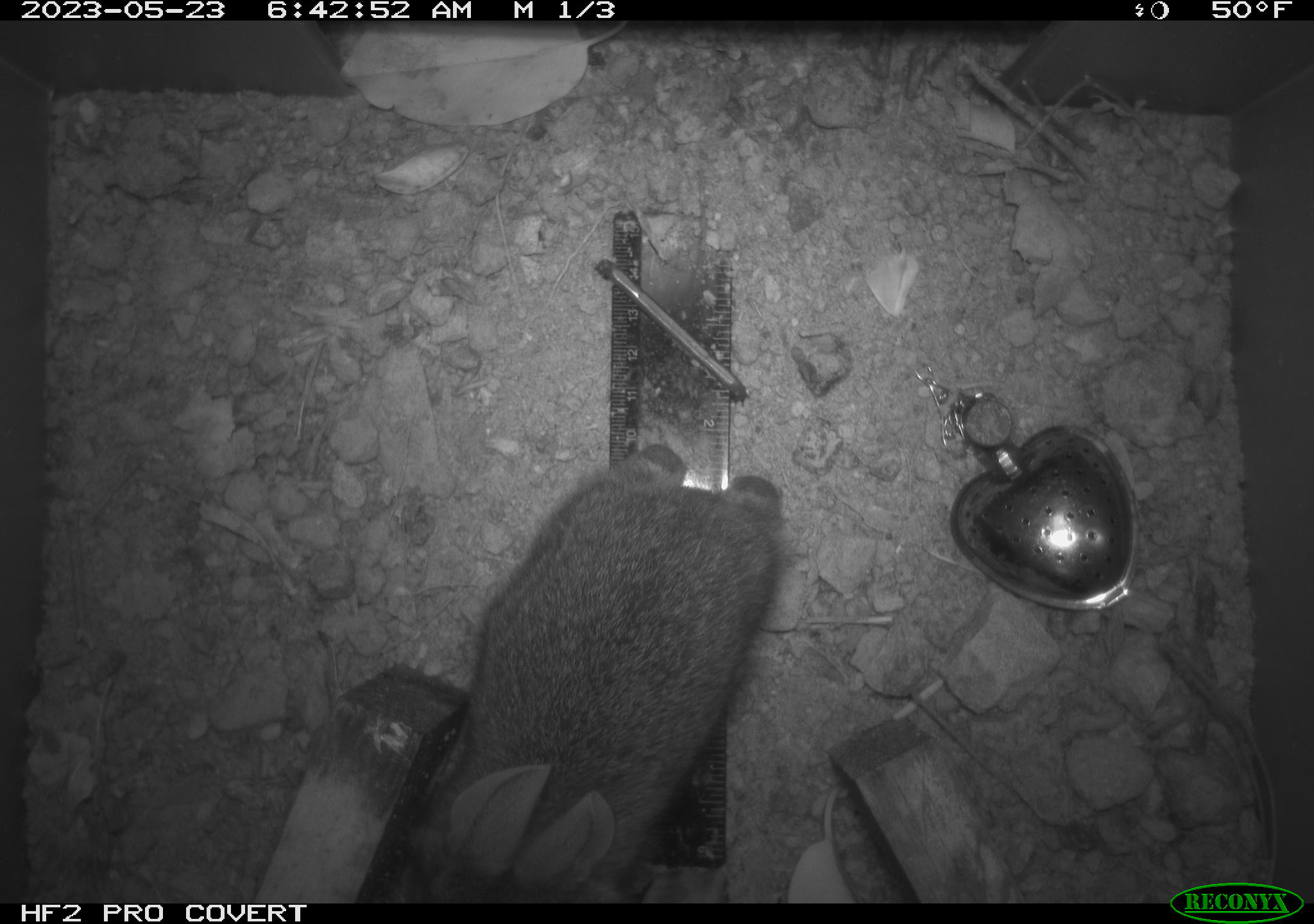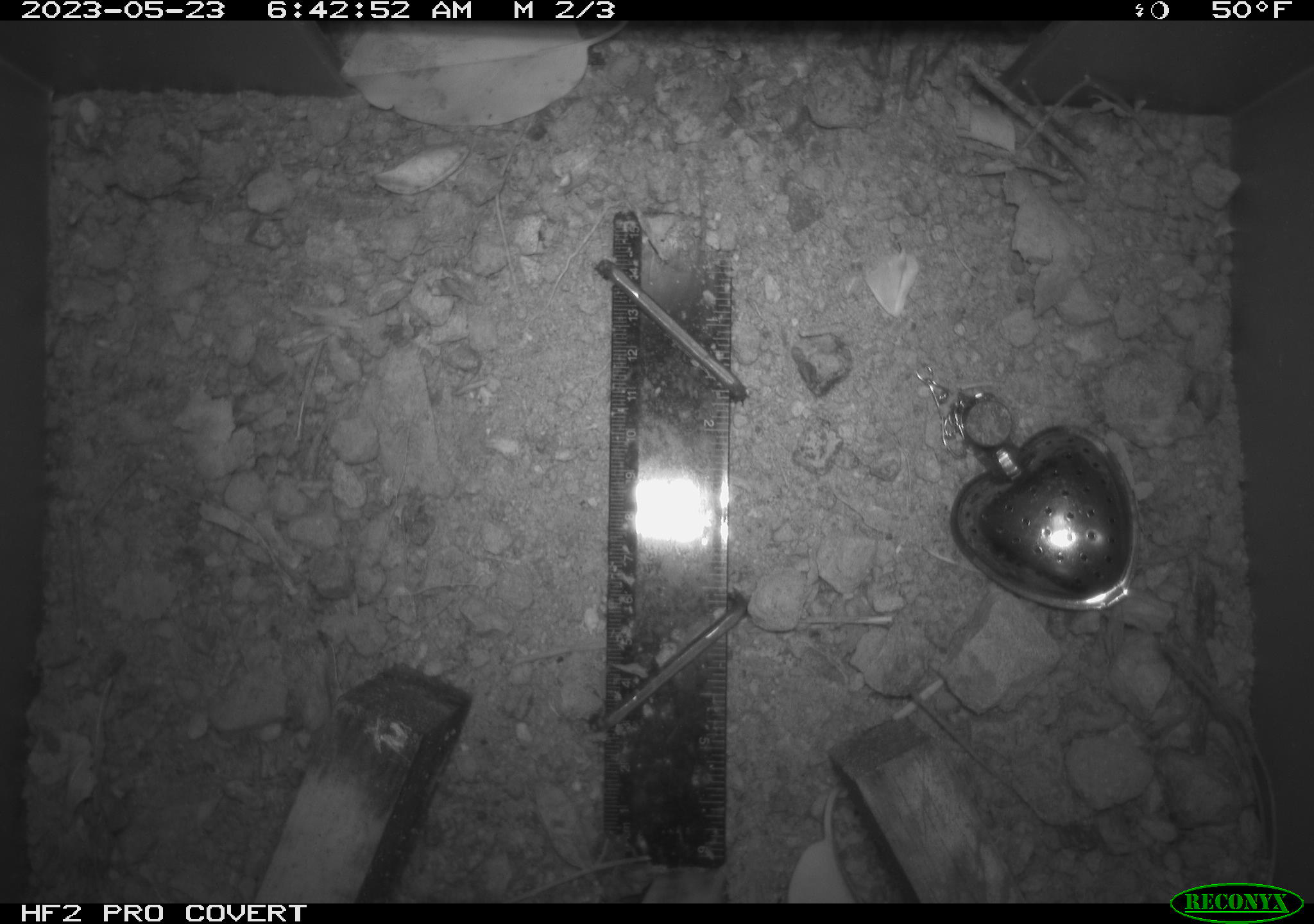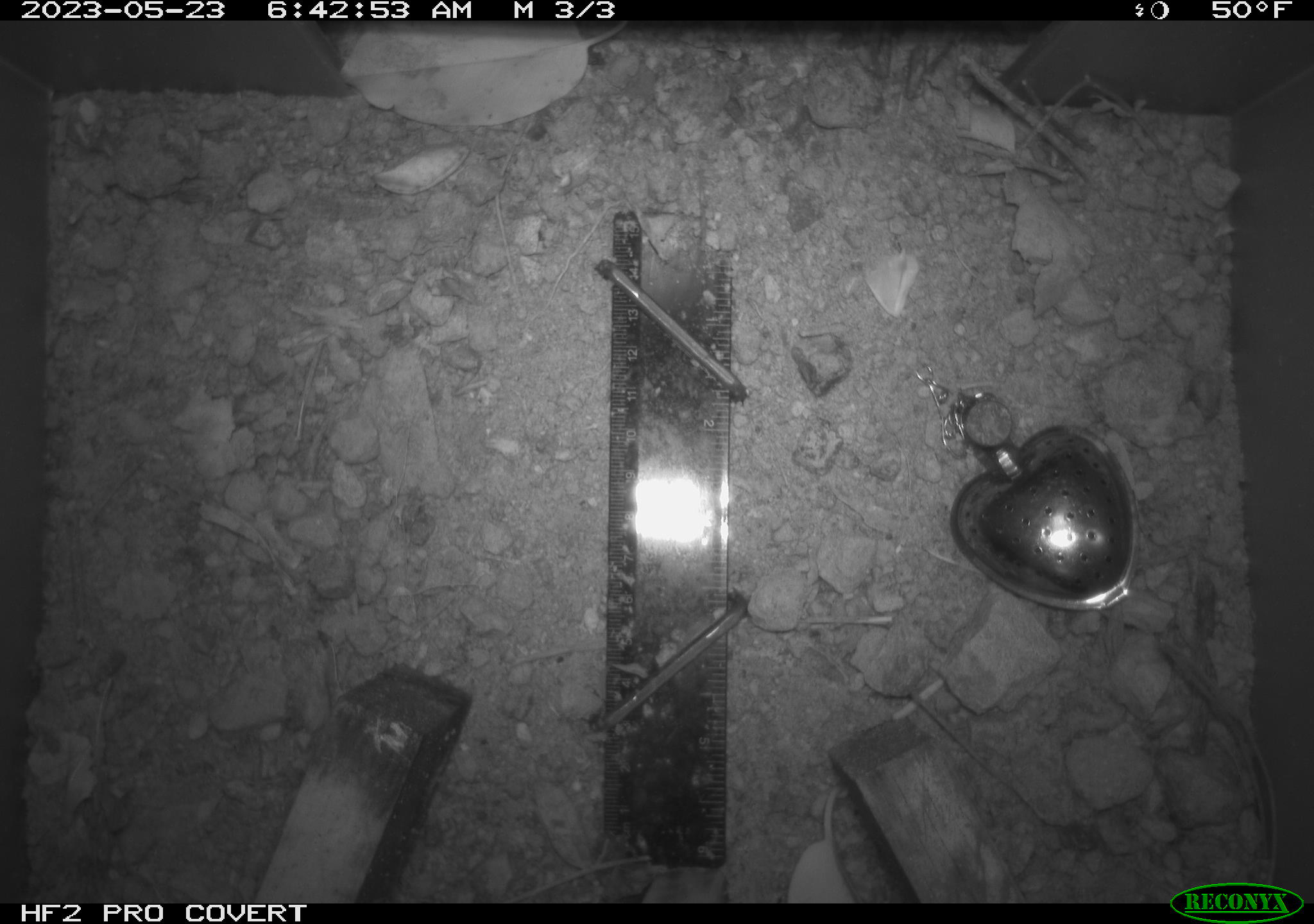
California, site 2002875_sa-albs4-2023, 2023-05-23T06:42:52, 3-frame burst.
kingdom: Animalia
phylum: Chordata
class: Mammalia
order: Lagomorpha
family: Leporidae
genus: Sylvilagus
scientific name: Sylvilagus bachmani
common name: brush rabbit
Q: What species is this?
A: Brush rabbit (Sylvilagus bachmani).